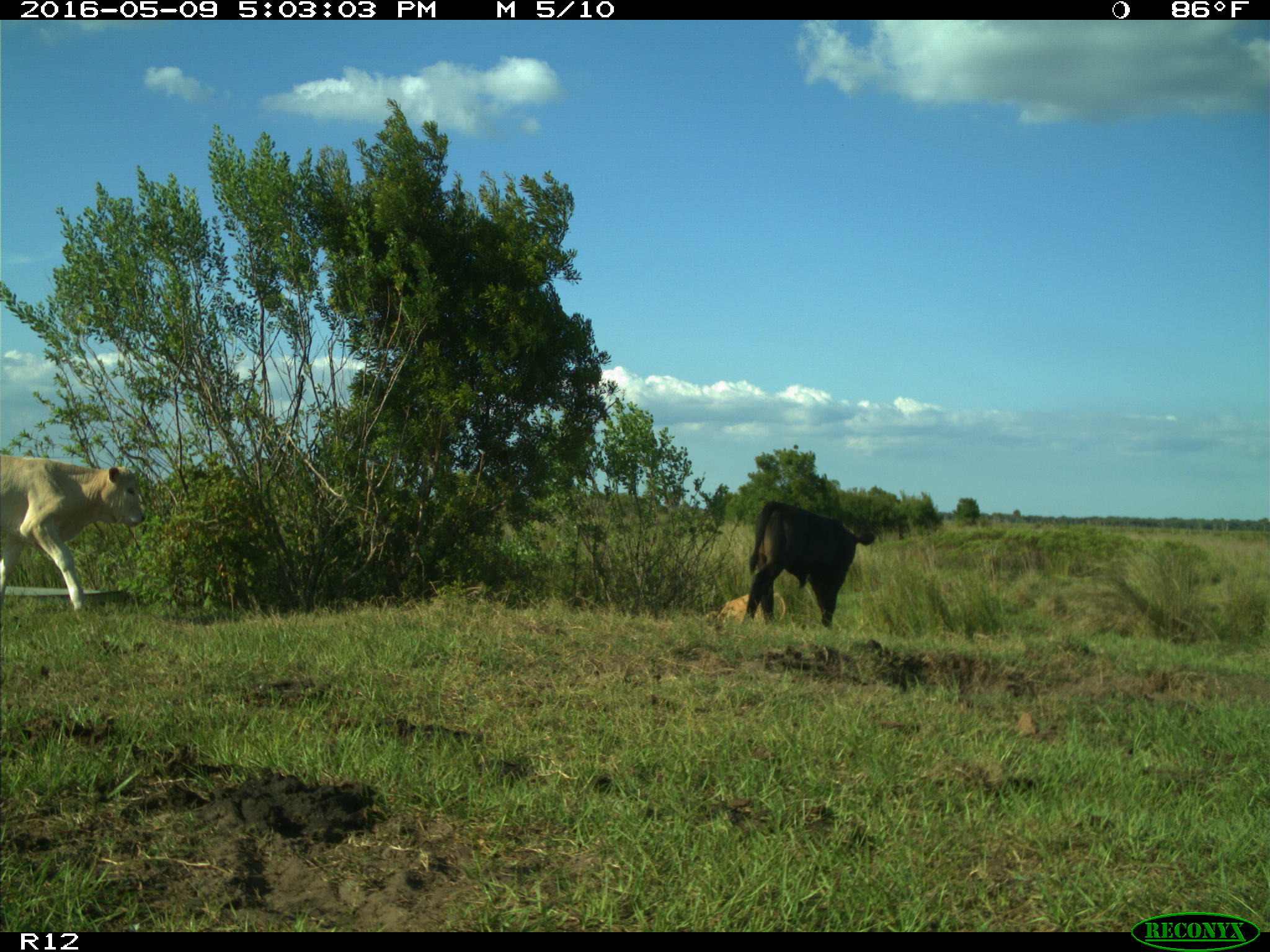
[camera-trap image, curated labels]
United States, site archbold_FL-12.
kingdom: Animalia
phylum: Chordata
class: Mammalia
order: Artiodactyla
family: Bovidae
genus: Bos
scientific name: Bos taurus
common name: domestic cow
Bos taurus (domestic cow).